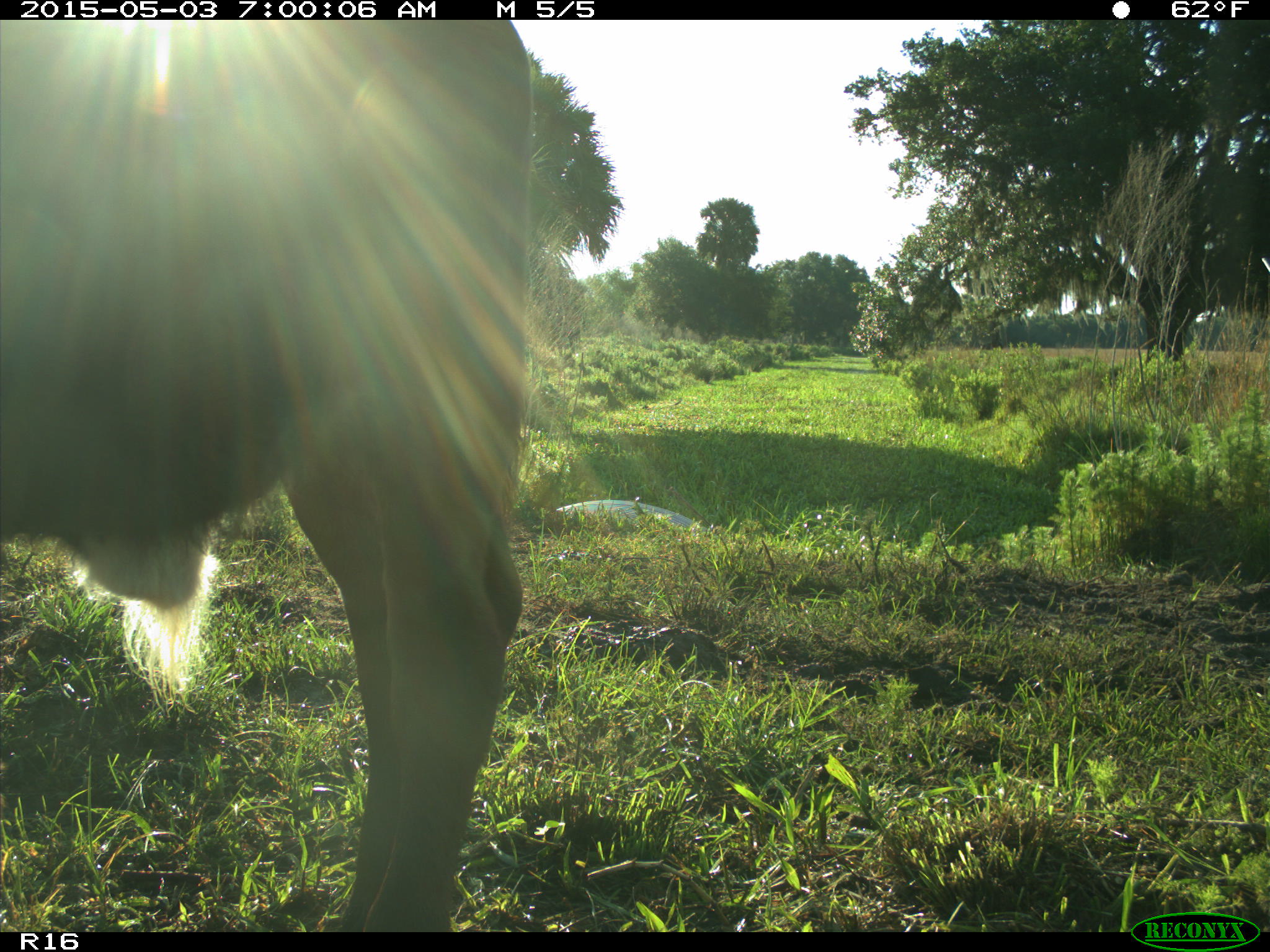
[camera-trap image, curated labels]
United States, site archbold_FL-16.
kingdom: Animalia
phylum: Chordata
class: Mammalia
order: Artiodactyla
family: Bovidae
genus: Bos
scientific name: Bos taurus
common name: domestic cow